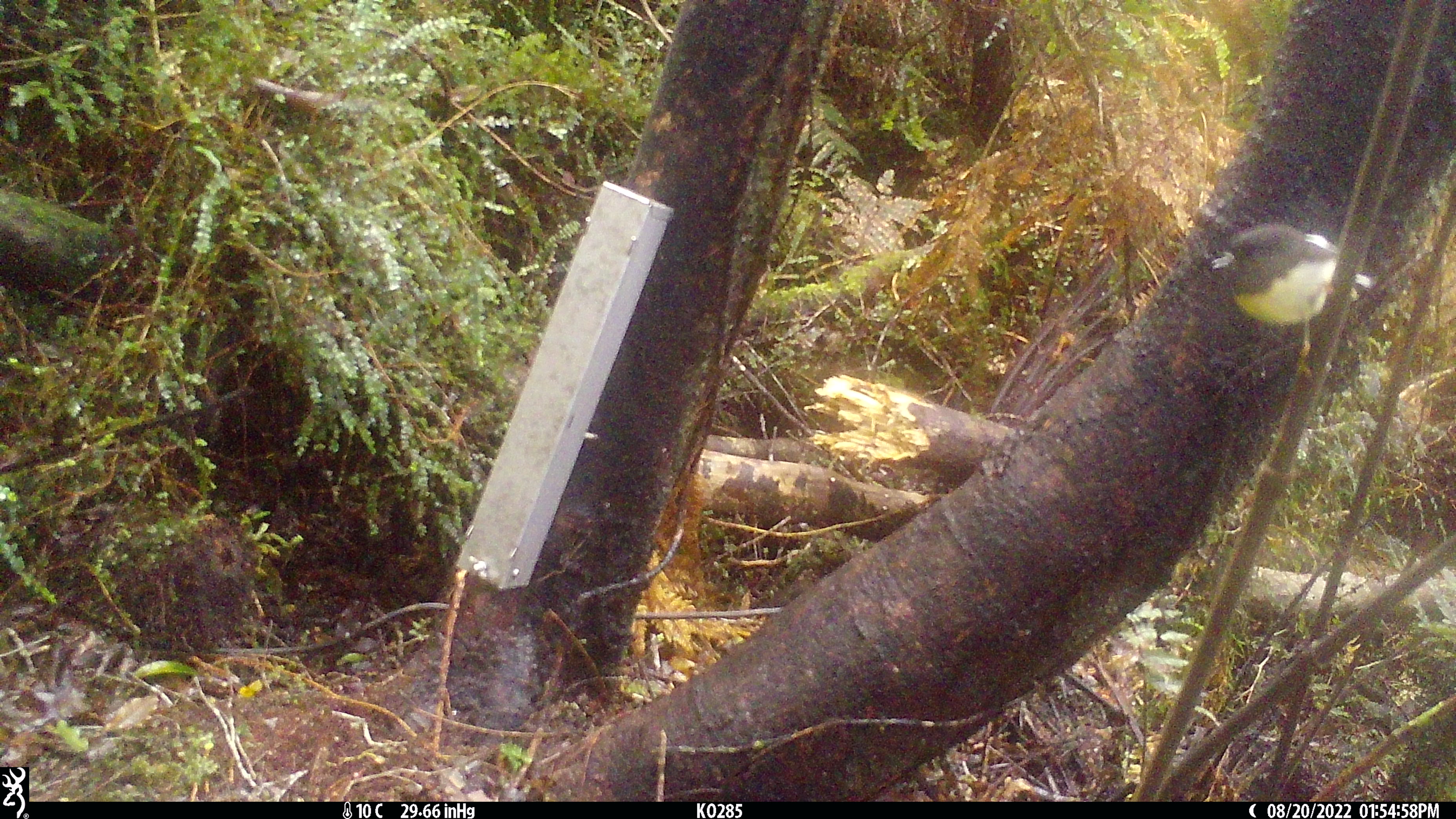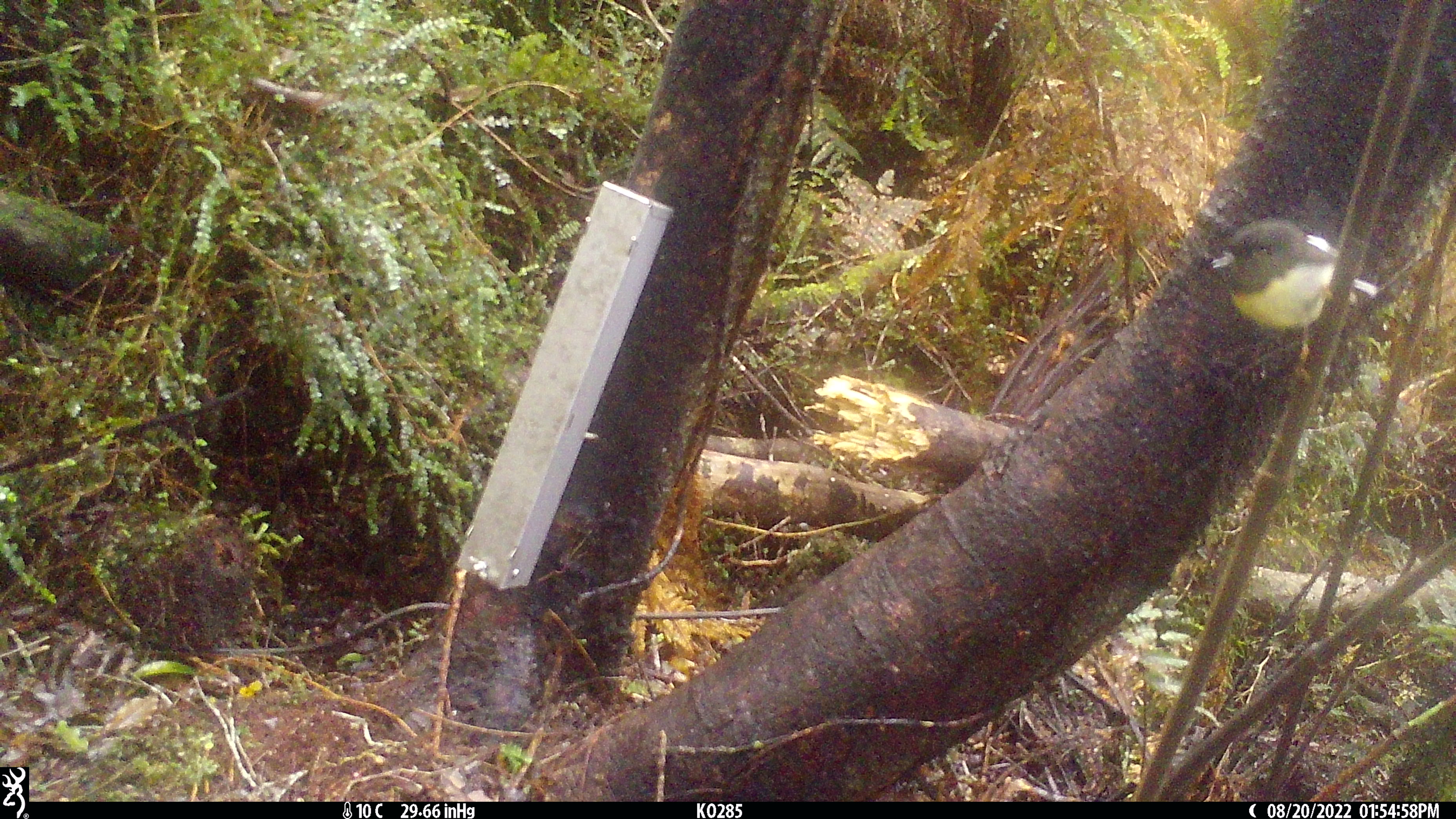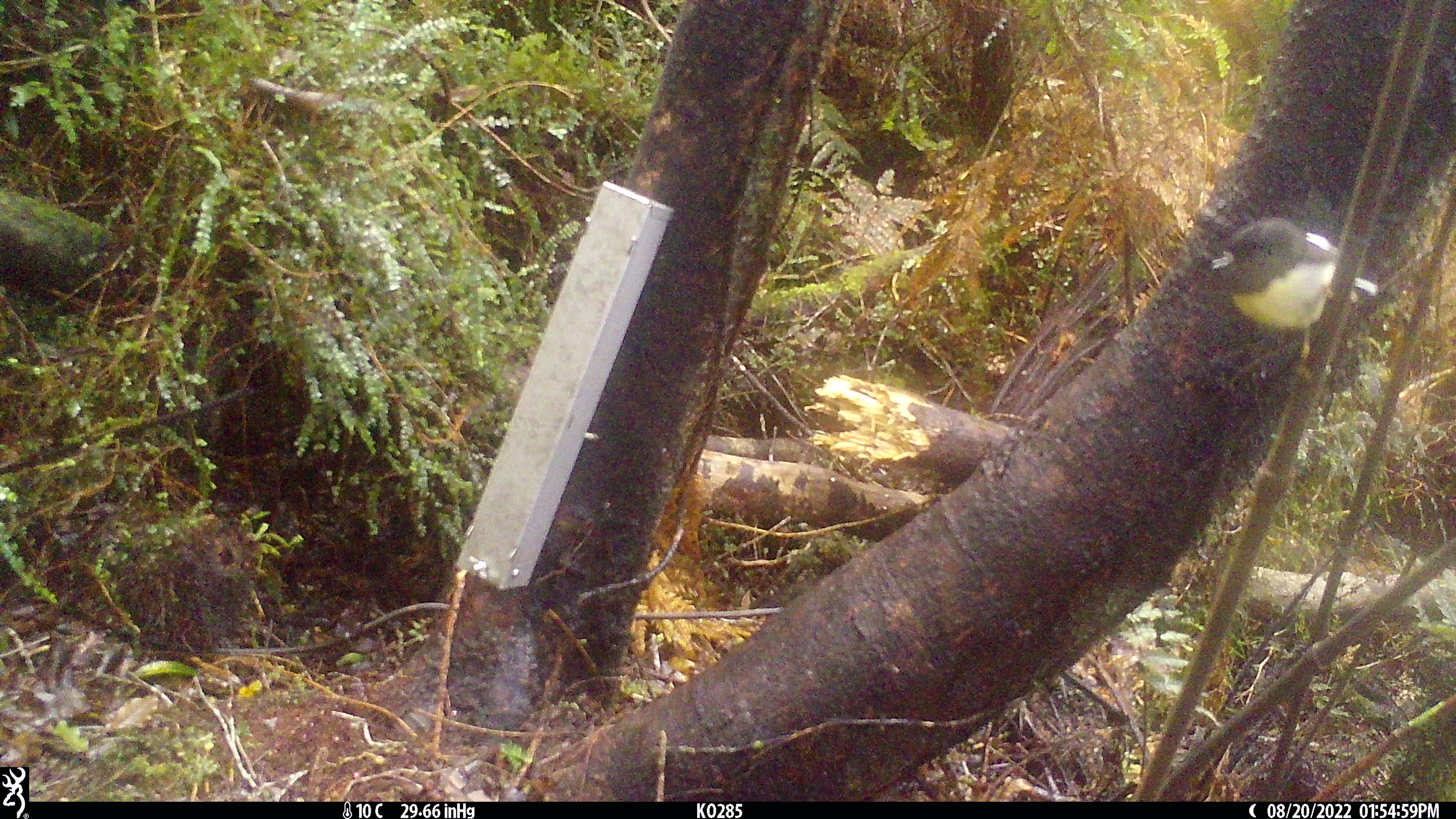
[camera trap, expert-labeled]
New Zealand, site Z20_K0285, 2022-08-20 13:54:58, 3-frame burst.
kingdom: Animalia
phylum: Chordata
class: Aves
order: Passeriformes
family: Petroicidae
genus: Petroica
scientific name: Petroica macrocephala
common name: tomtit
Tomtit (Petroica macrocephala).